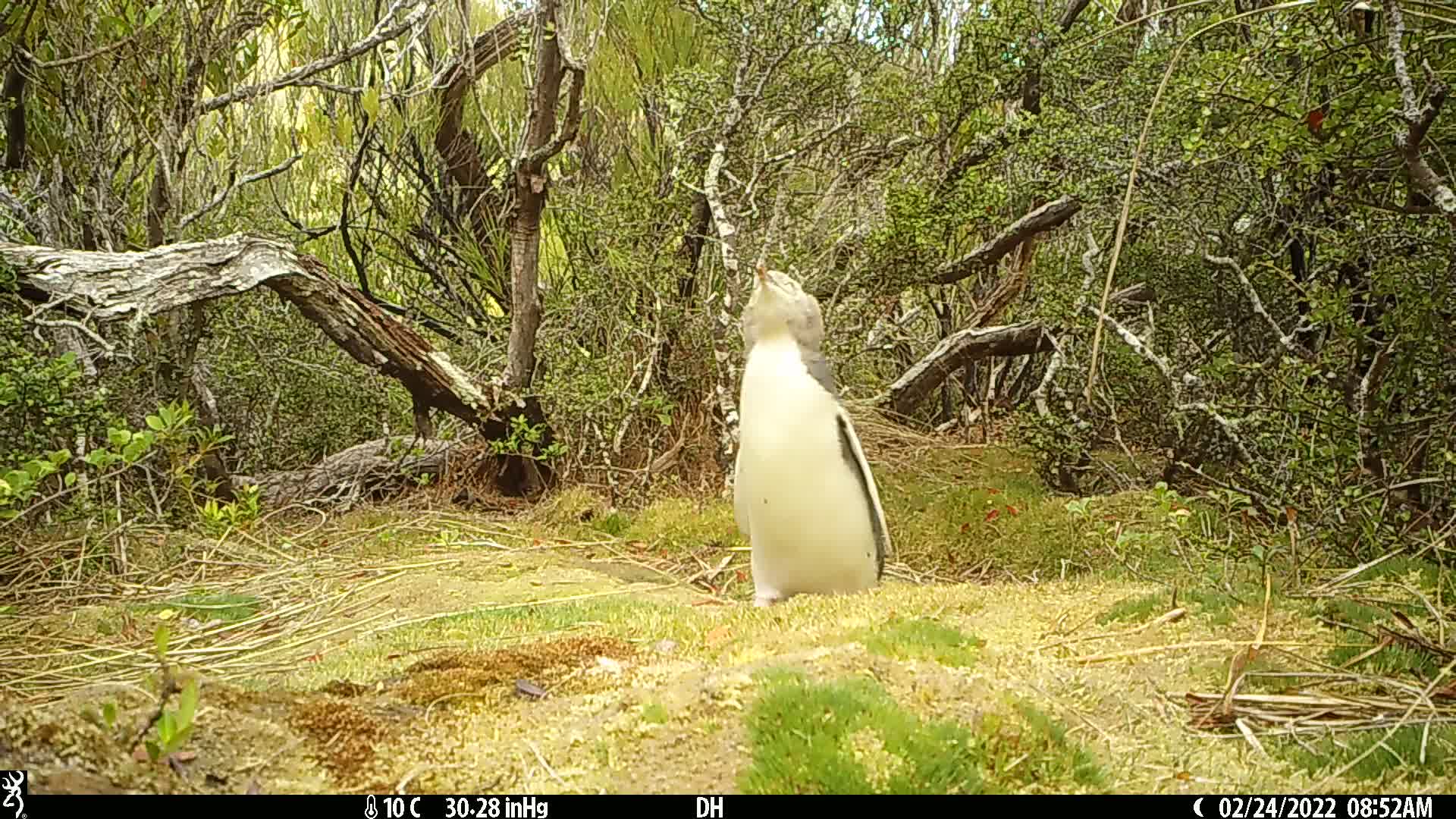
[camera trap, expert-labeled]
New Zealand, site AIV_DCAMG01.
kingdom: Animalia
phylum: Chordata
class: Aves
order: Sphenisciformes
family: Spheniscidae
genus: Megadyptes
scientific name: Megadyptes antipodes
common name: yellow-eyed penguin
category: yellow eyed penguin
Yellow eyed penguin (yellow-eyed penguin) (Megadyptes antipodes).